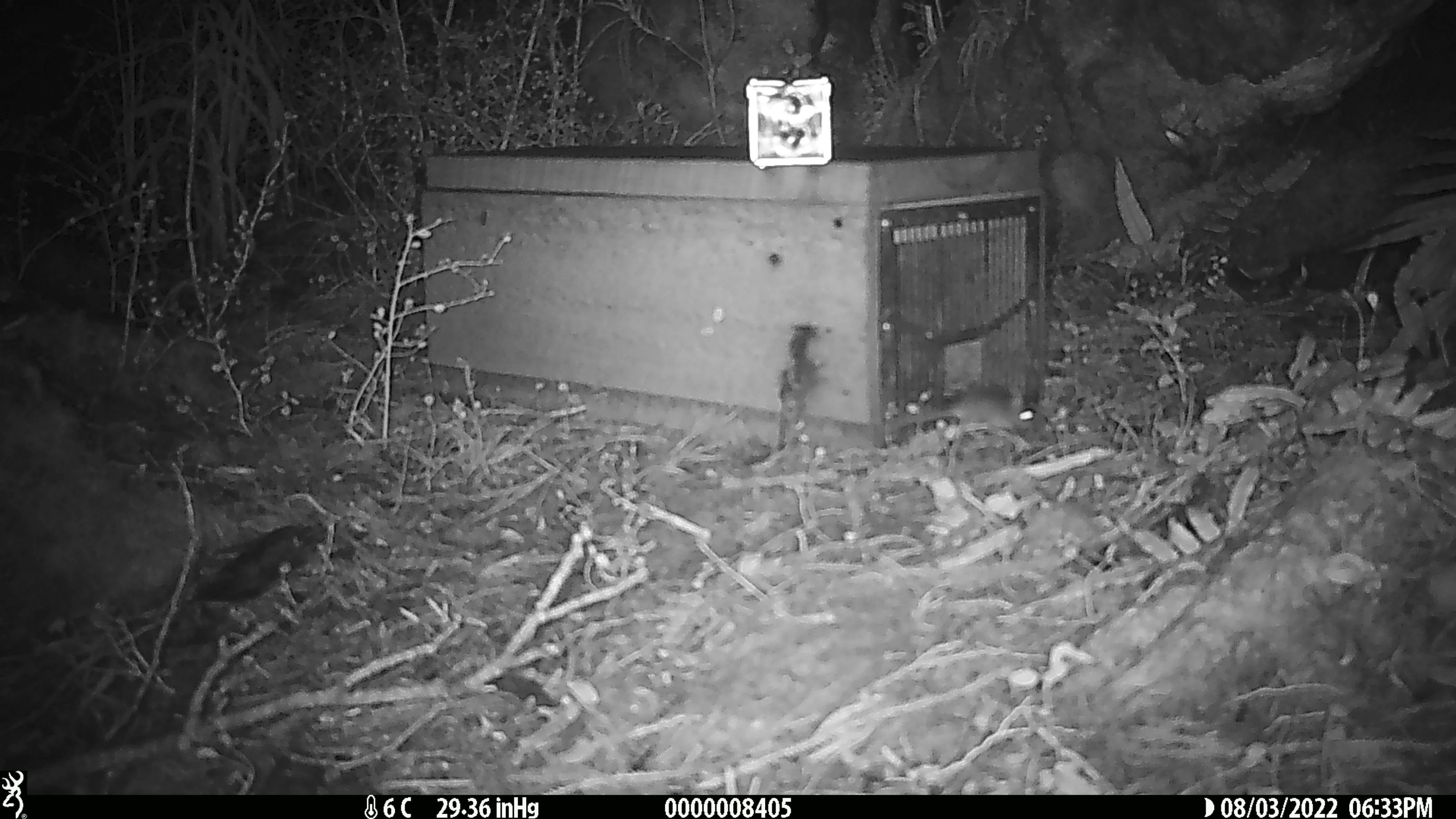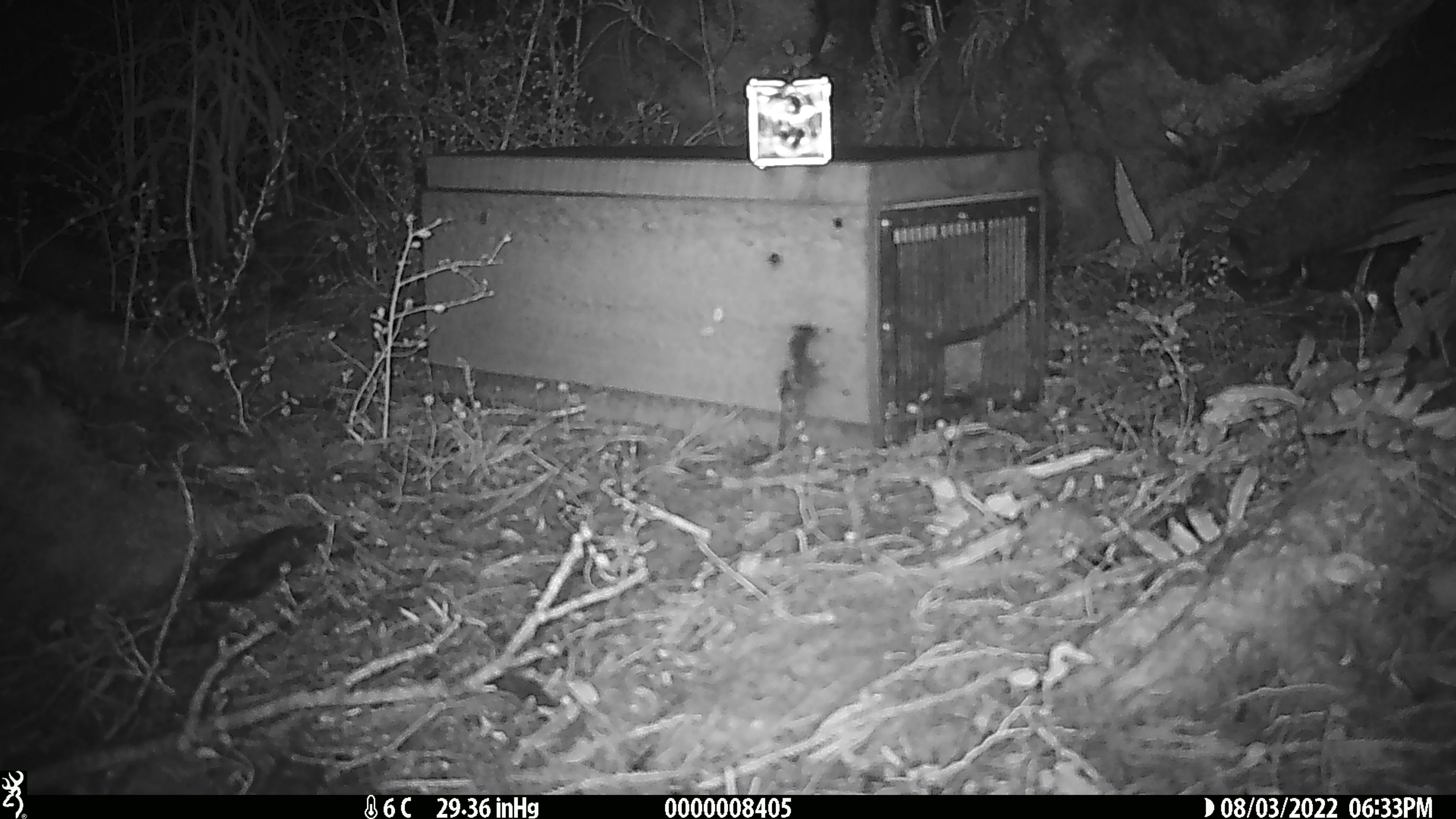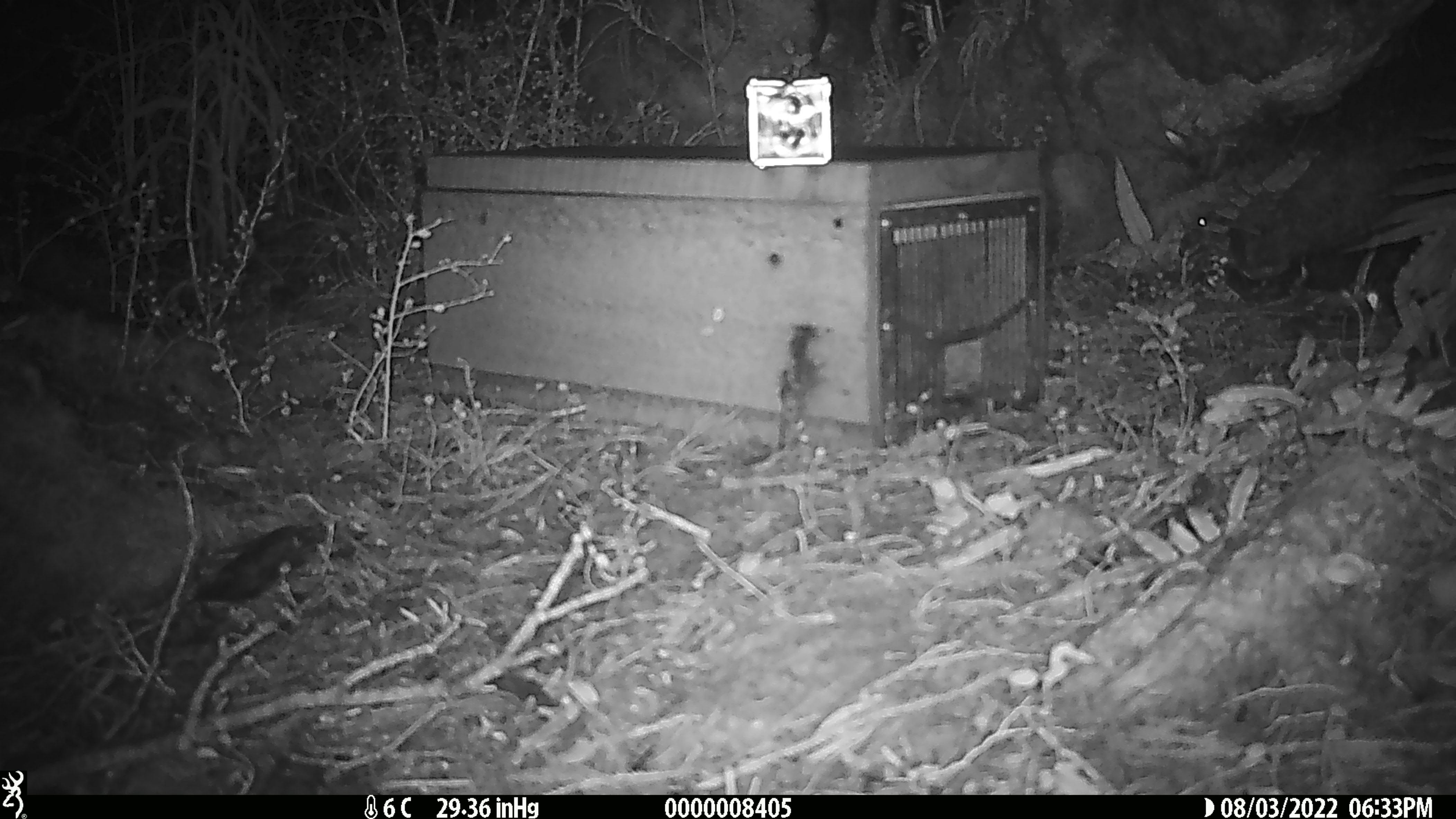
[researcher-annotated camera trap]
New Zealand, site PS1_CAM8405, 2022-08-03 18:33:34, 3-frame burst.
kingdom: Animalia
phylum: Chordata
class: Mammalia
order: Rodentia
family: Muridae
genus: Mus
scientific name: Mus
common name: mouse